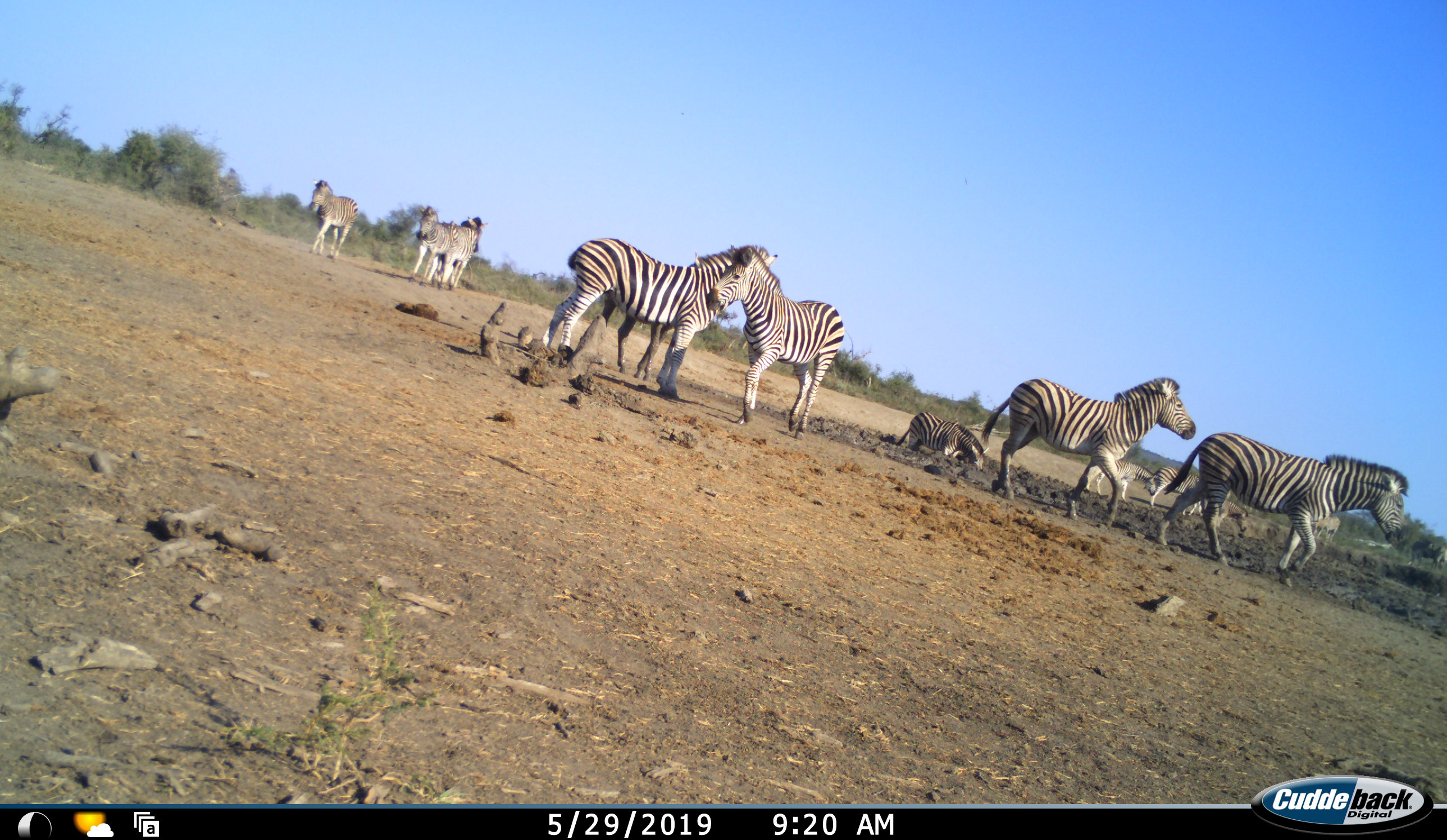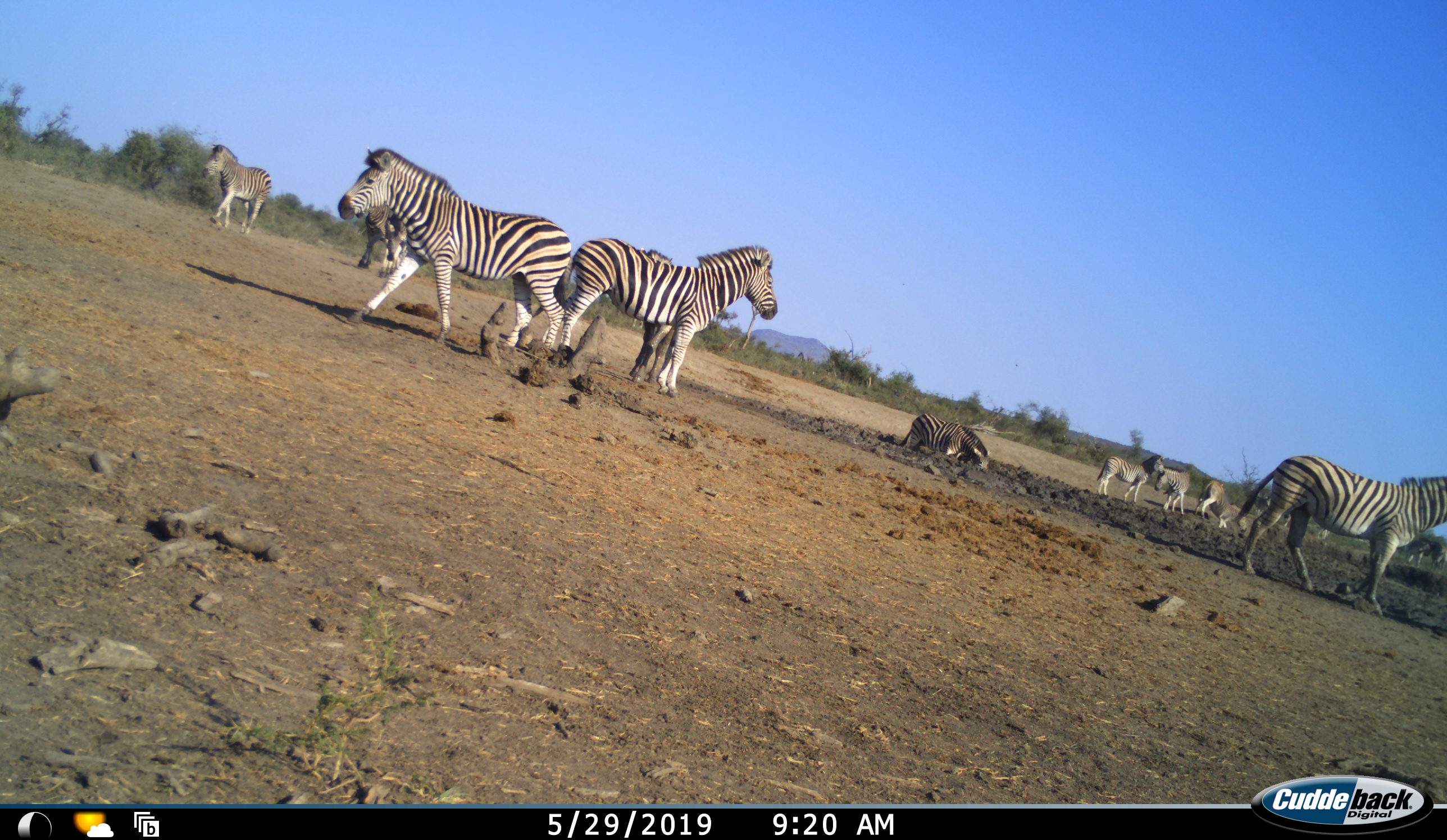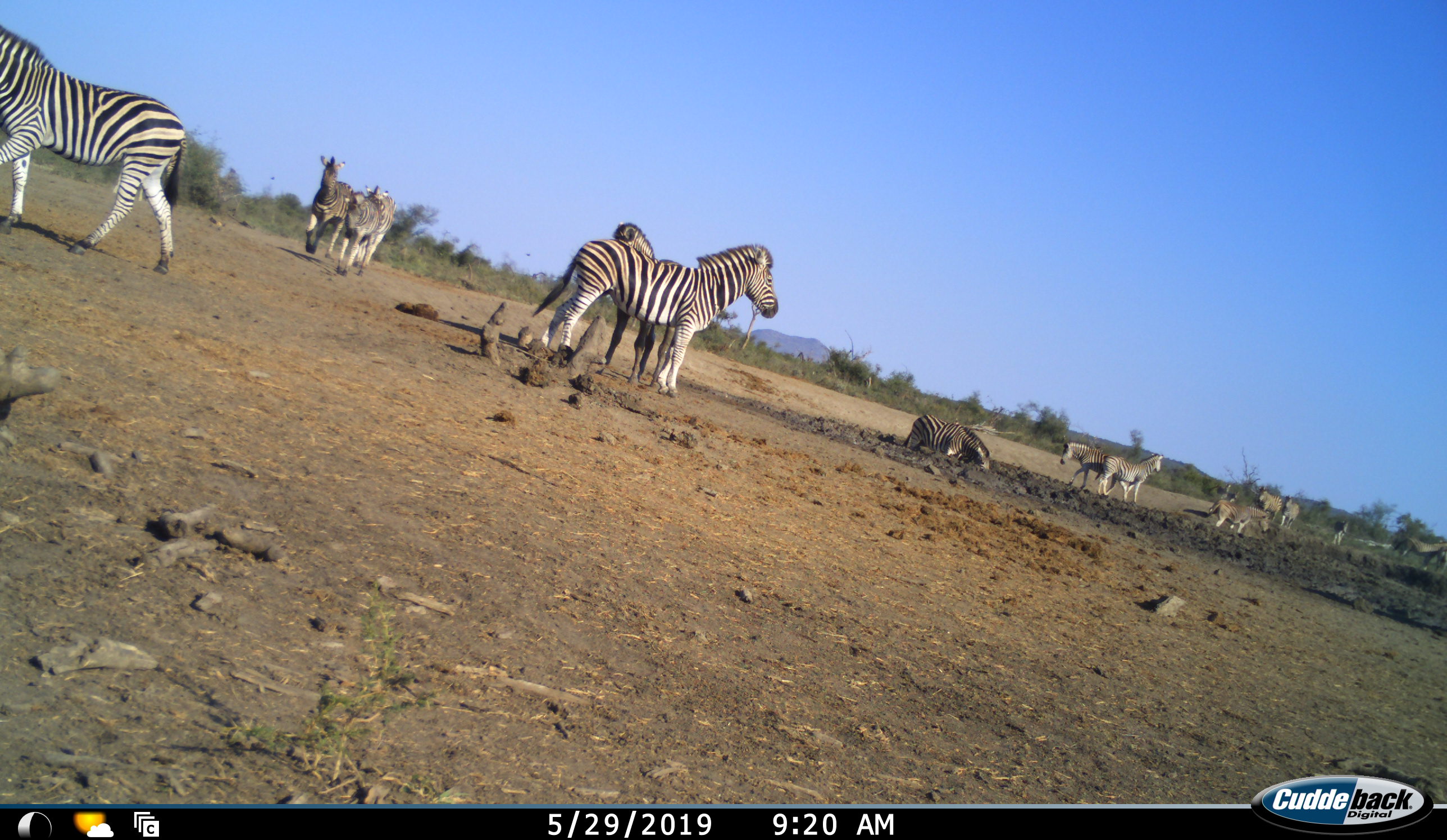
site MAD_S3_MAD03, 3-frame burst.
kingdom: Animalia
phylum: Chordata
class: Mammalia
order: Perissodactyla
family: Equidae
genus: Equus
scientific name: Equus quagga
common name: plains zebra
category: zebraplains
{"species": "zebraplains (plains zebra) (Equus quagga)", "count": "11-50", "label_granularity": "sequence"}